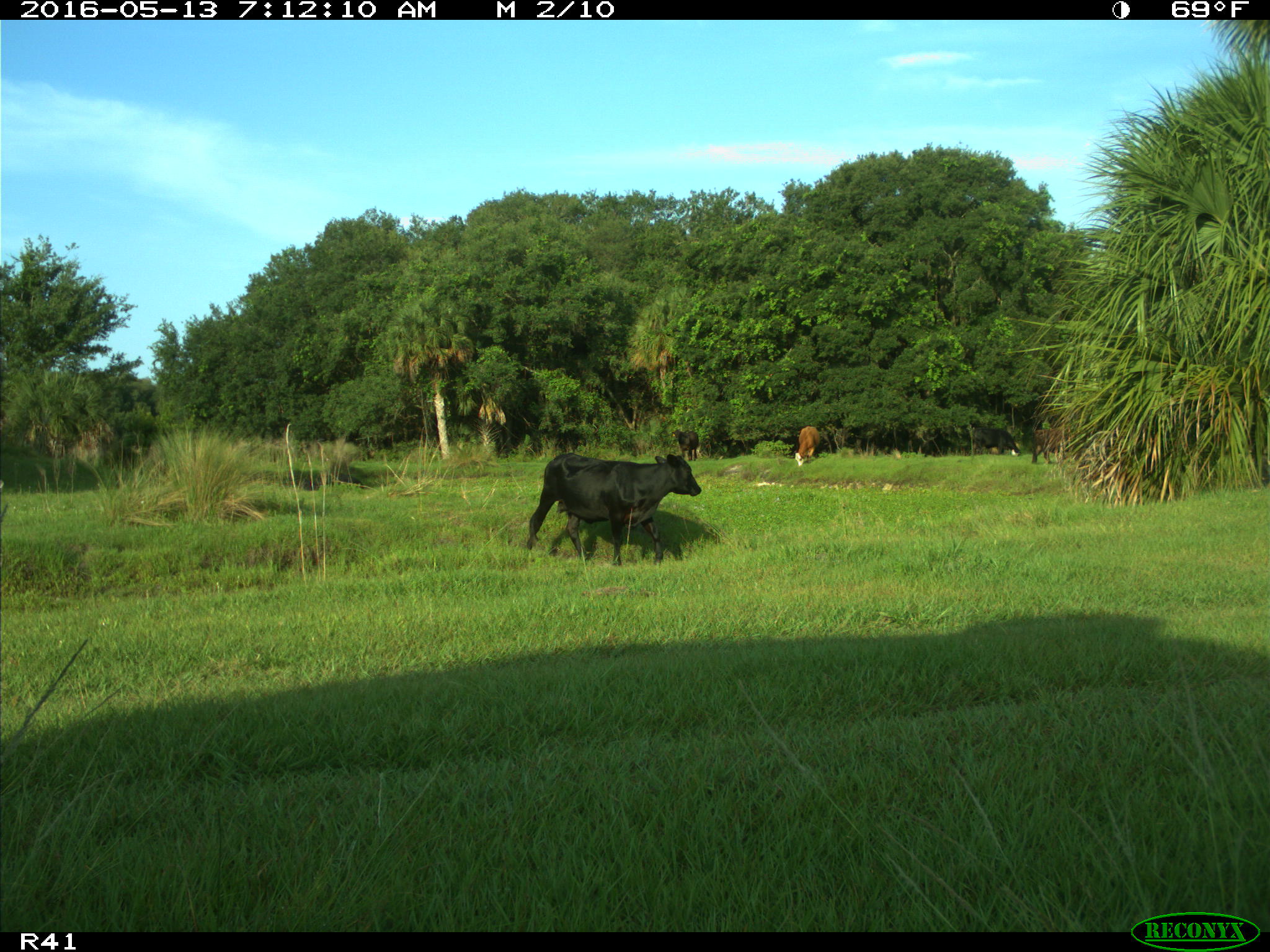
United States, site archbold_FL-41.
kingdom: Animalia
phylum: Chordata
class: Mammalia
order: Artiodactyla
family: Bovidae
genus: Bos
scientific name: Bos taurus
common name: domestic cow